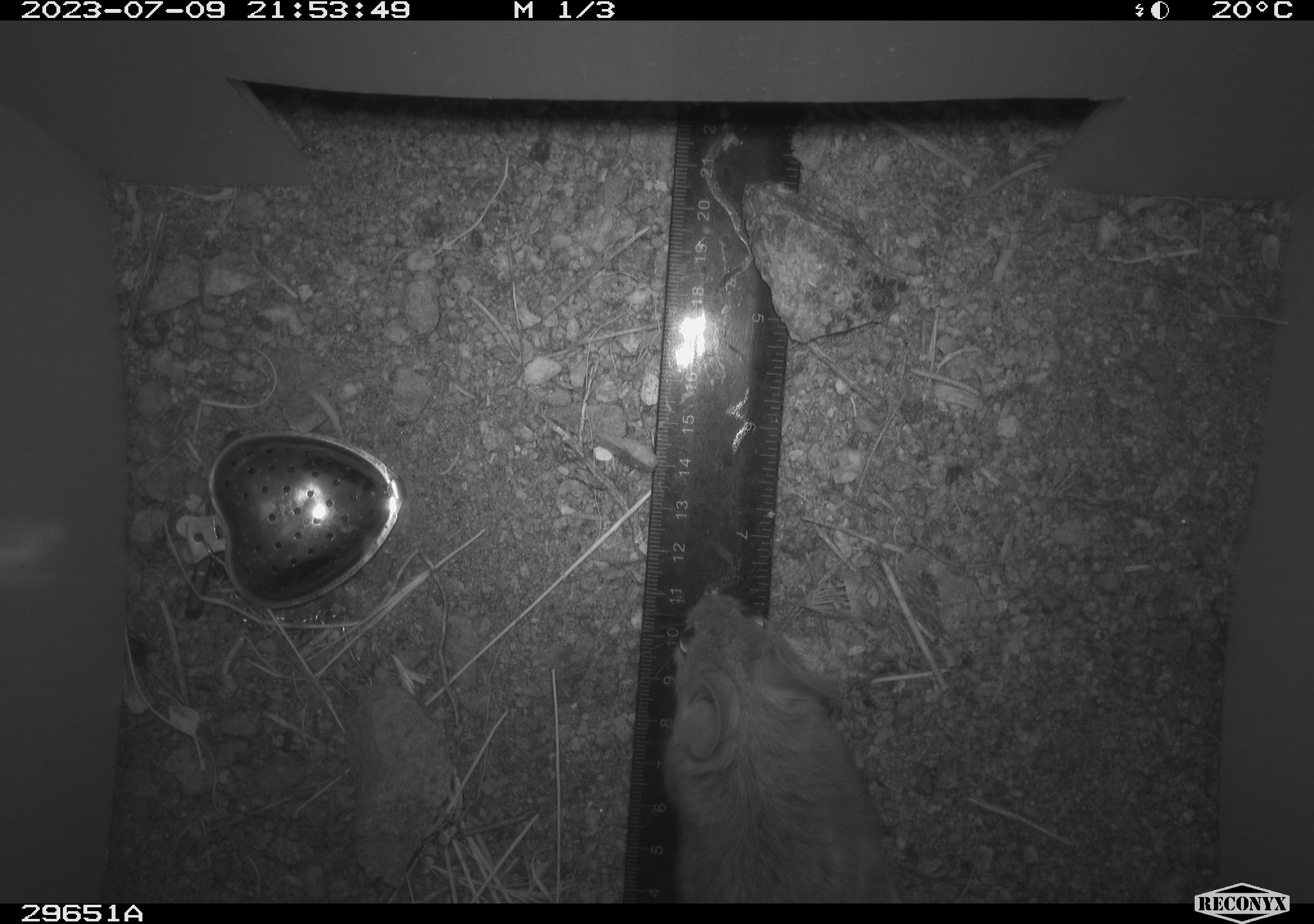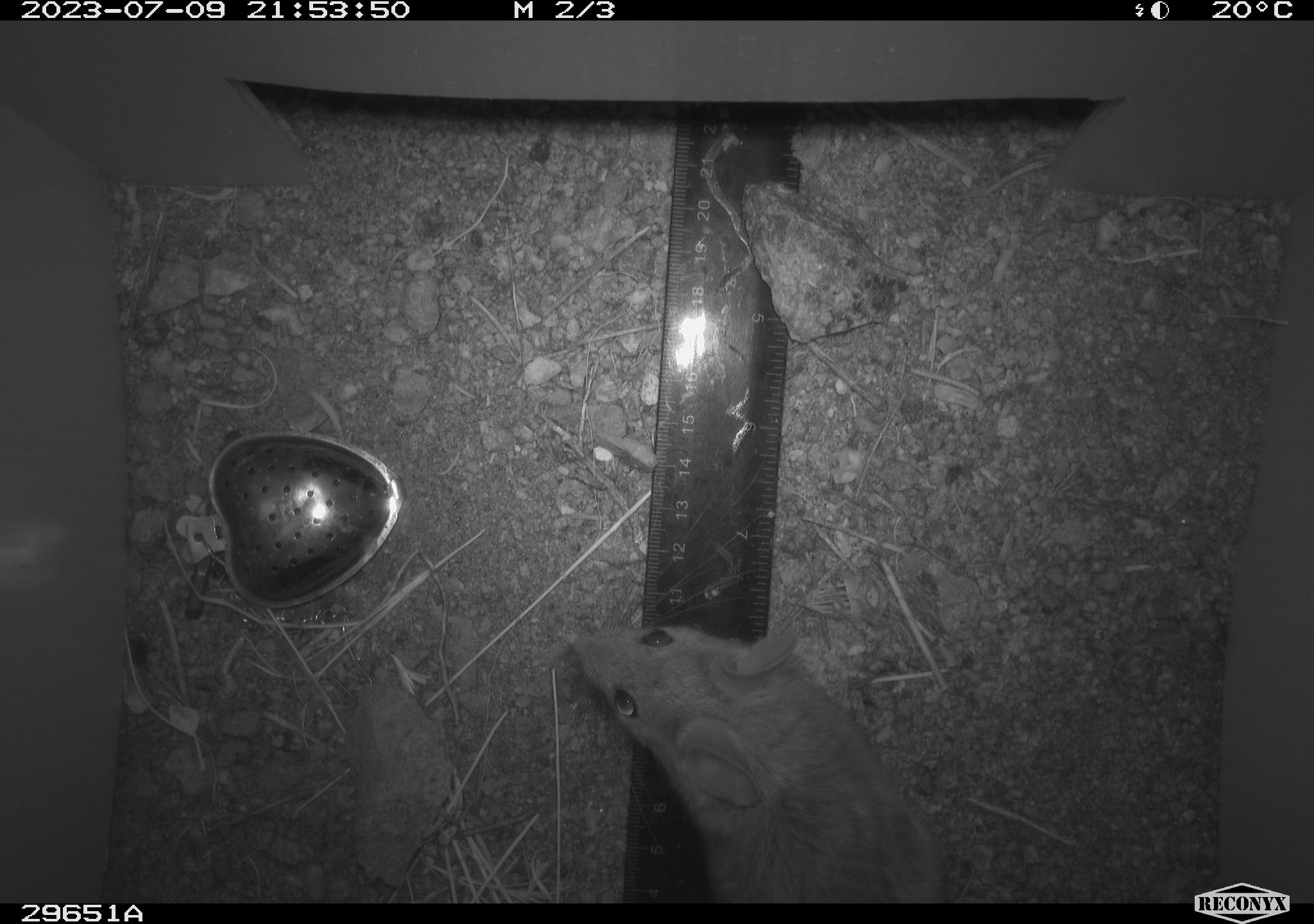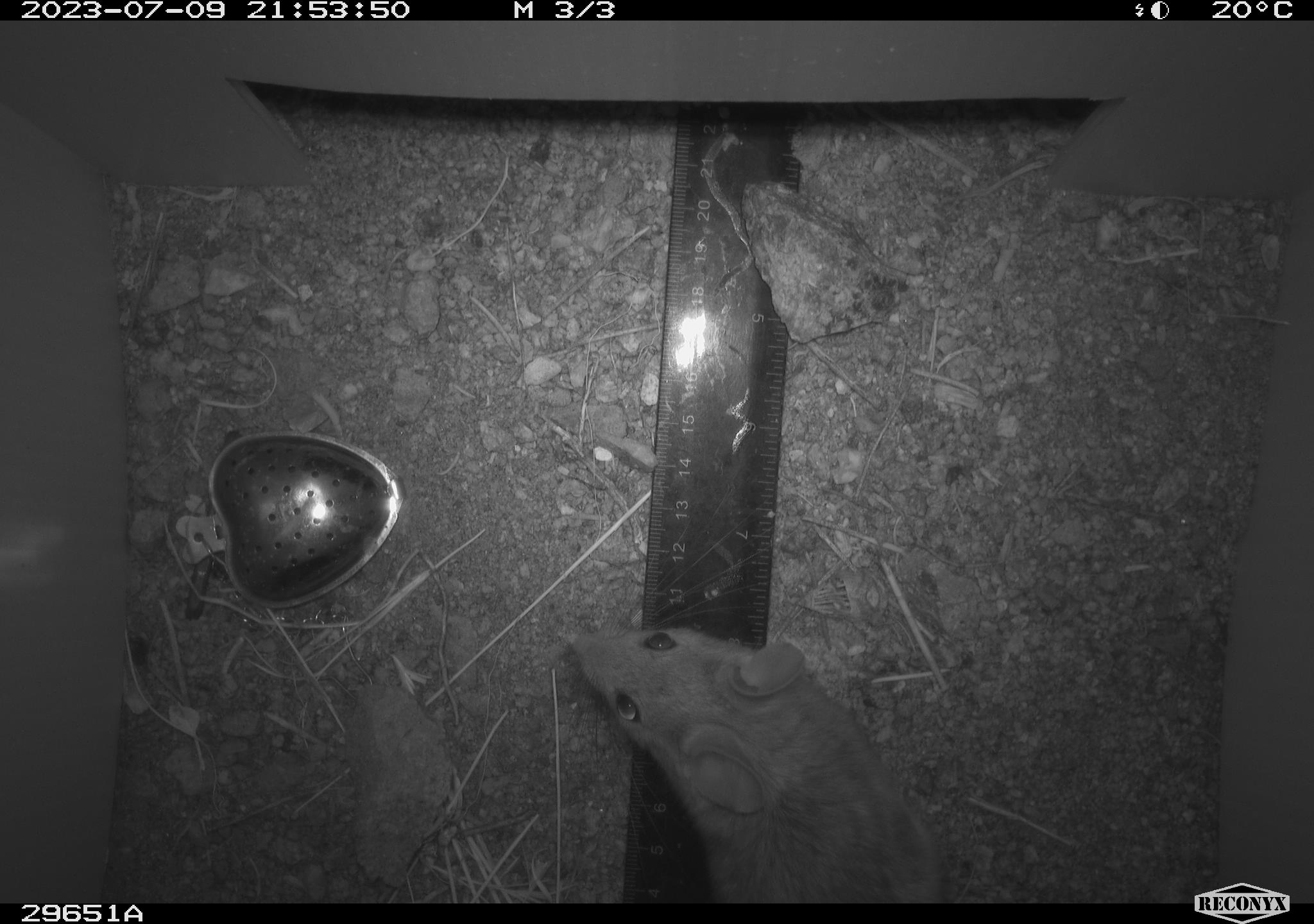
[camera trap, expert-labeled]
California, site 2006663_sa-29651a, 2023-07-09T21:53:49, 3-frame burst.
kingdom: Animalia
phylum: Chordata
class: Mammalia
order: Rodentia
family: Cricetidae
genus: Neotoma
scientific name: Neotoma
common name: pack rat or woodrat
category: neotoma species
Neotoma species (pack rat or woodrat) (Neotoma).